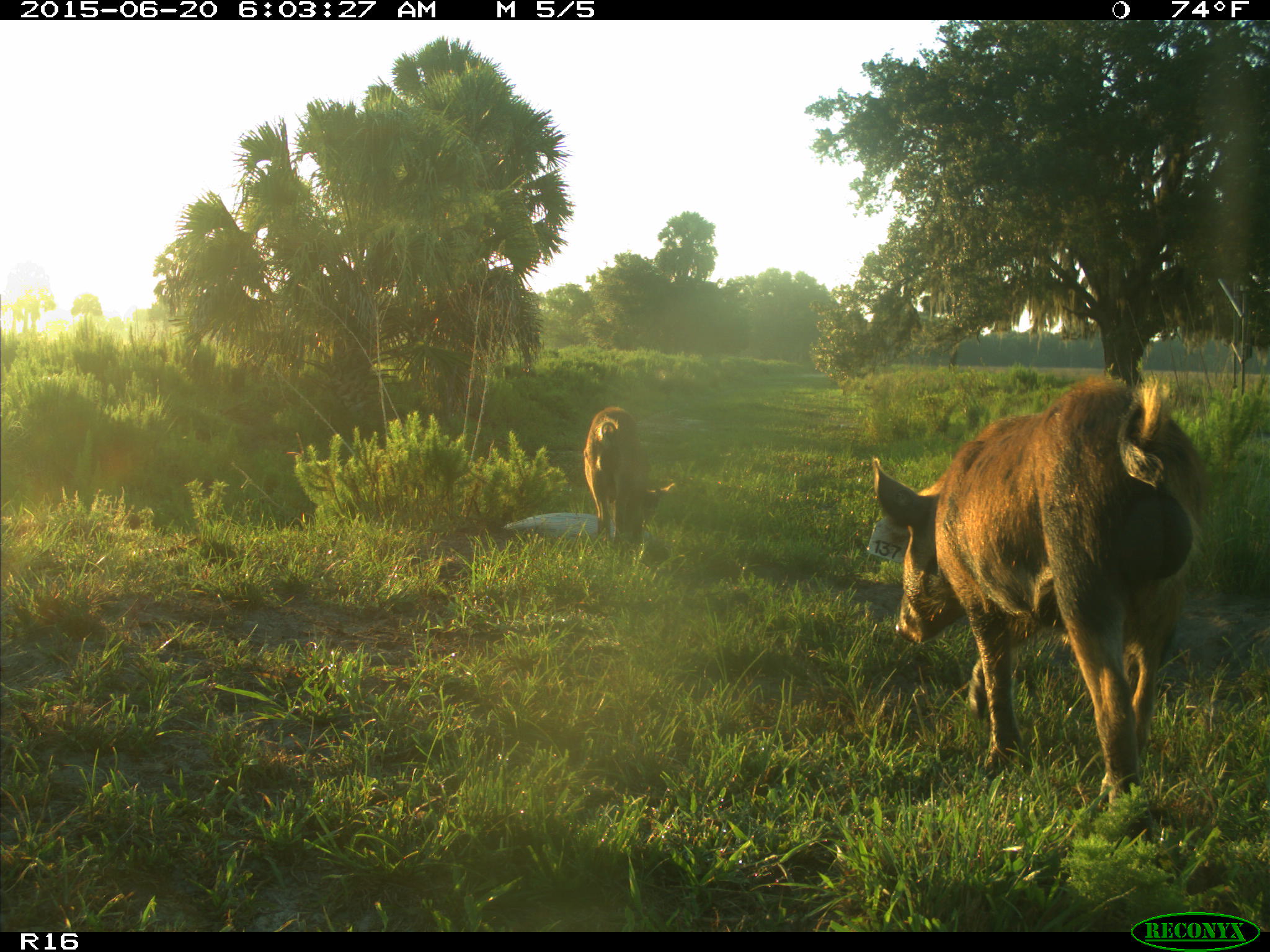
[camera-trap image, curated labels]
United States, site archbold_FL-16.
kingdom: Animalia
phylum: Chordata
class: Mammalia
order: Artiodactyla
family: Suidae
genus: Sus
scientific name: Sus scrofa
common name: wild boar